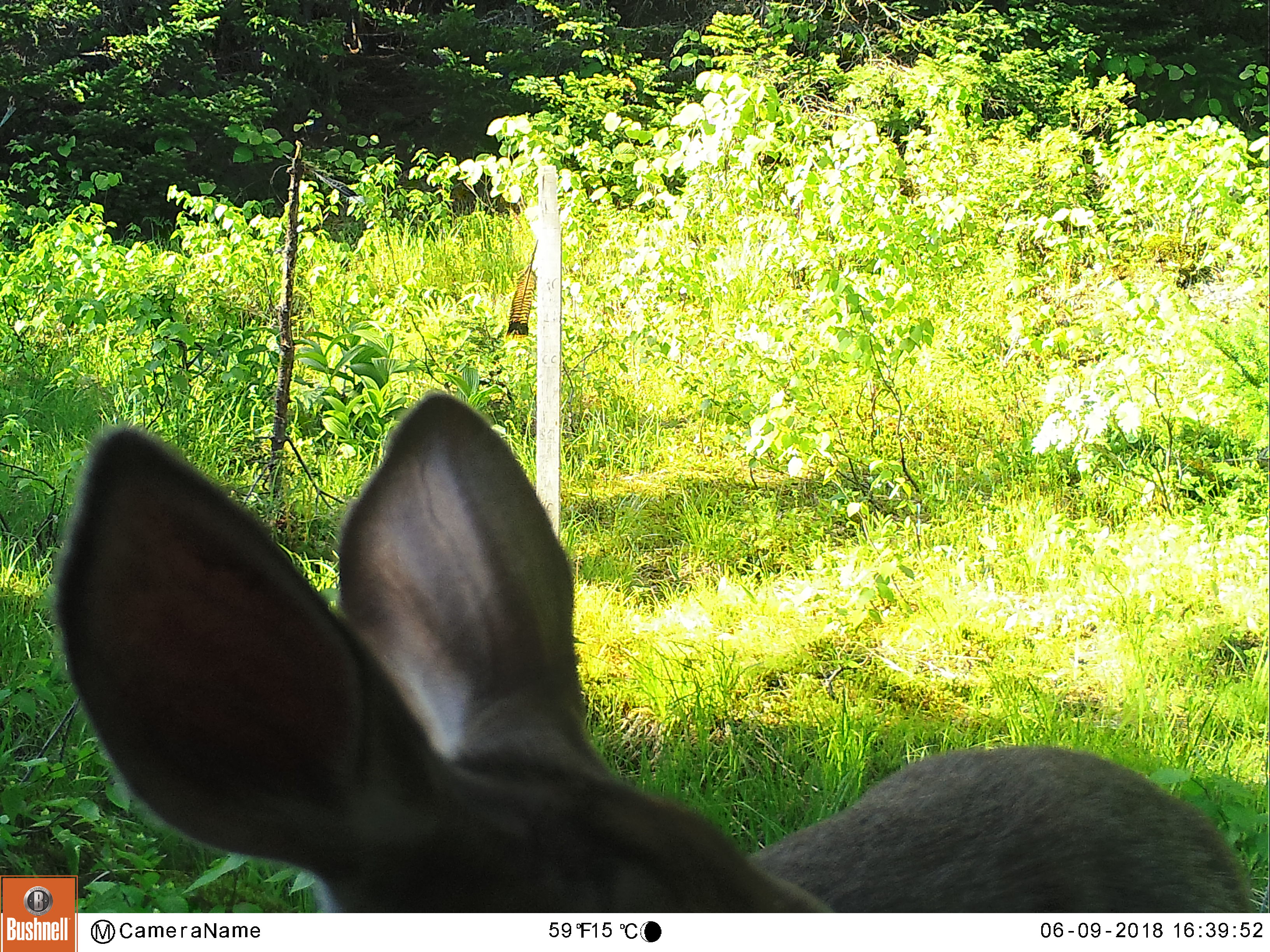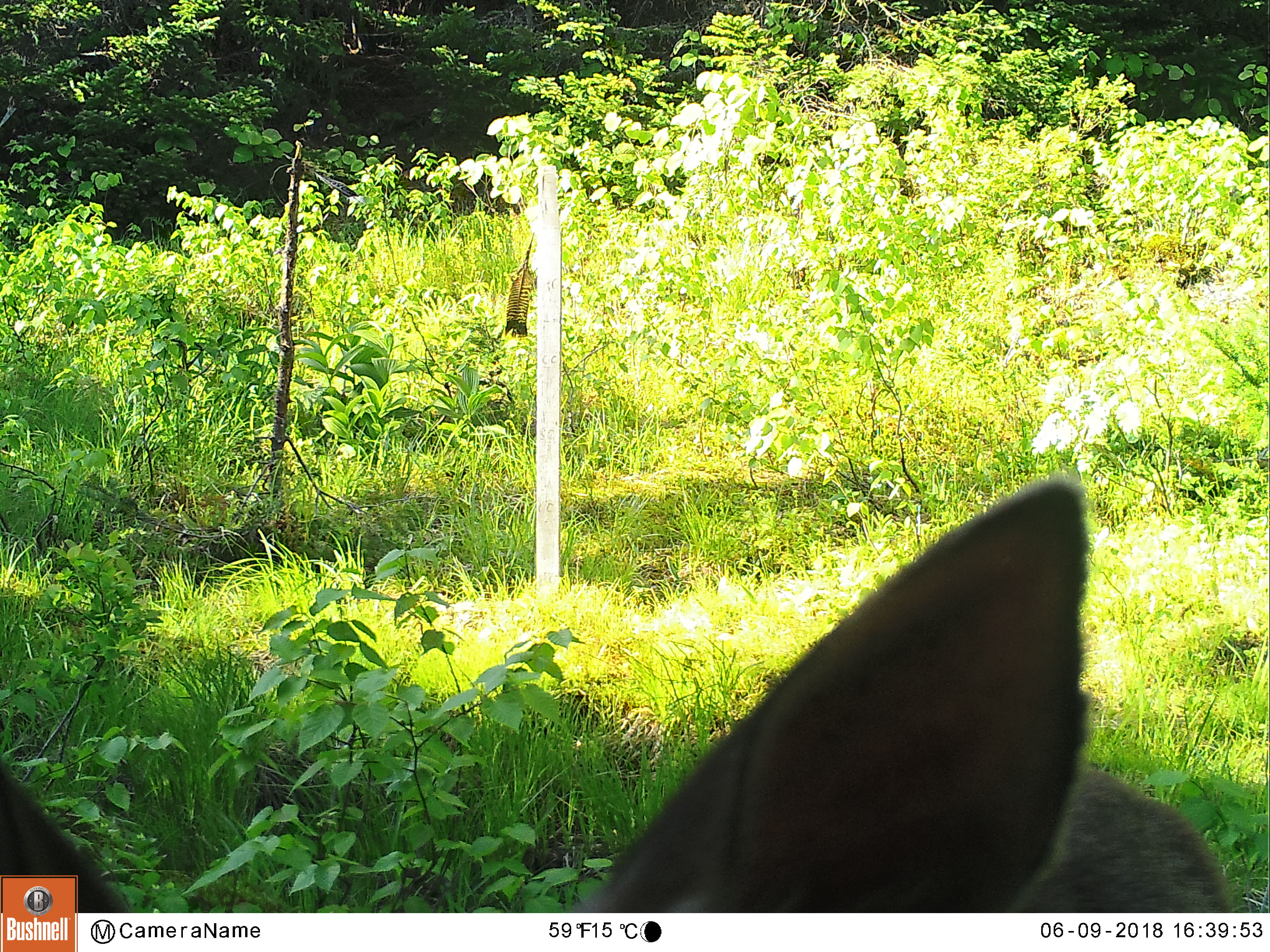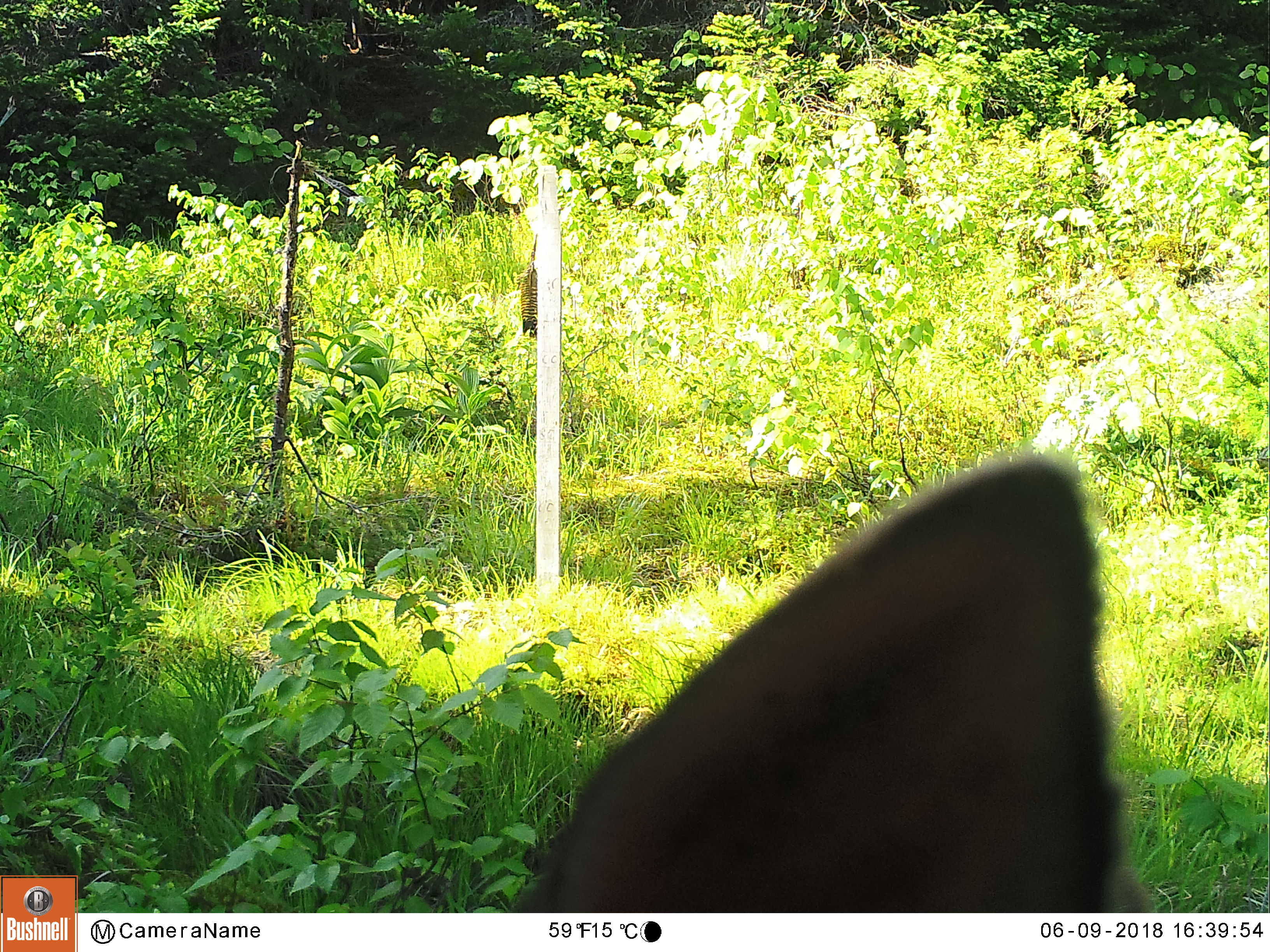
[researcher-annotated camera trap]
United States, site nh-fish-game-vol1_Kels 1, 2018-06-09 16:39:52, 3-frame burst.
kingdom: Animalia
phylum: Chordata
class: Mammalia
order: Artiodactyla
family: Cervidae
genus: Odocoileus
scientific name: Odocoileus virginianus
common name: white-tailed deer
White-tailed deer (Odocoileus virginianus).